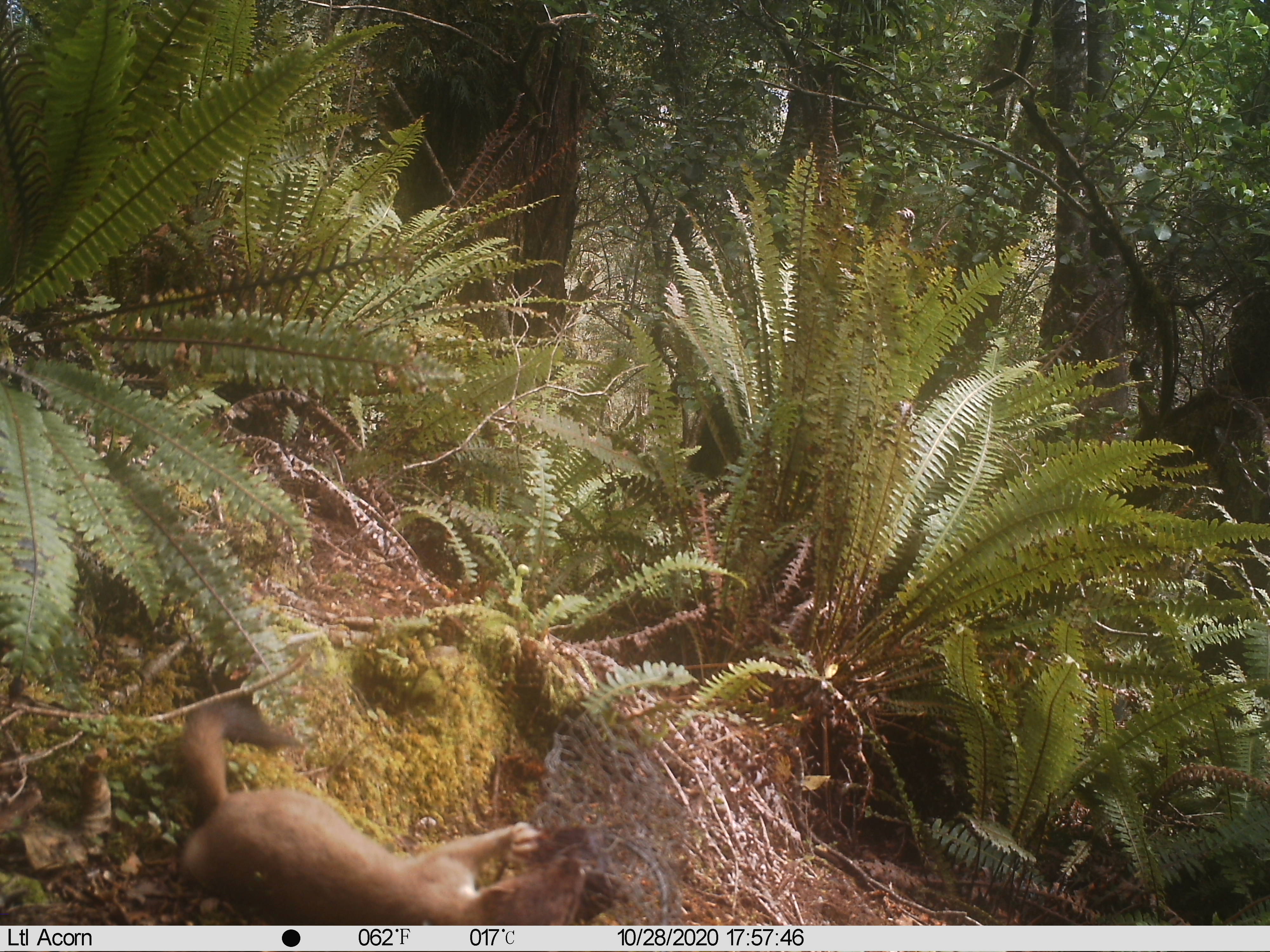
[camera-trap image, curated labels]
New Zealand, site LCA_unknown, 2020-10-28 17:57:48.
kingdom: Animalia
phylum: Chordata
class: Mammalia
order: Carnivora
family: Mustelidae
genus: Mustela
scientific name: Mustela erminea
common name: stoat